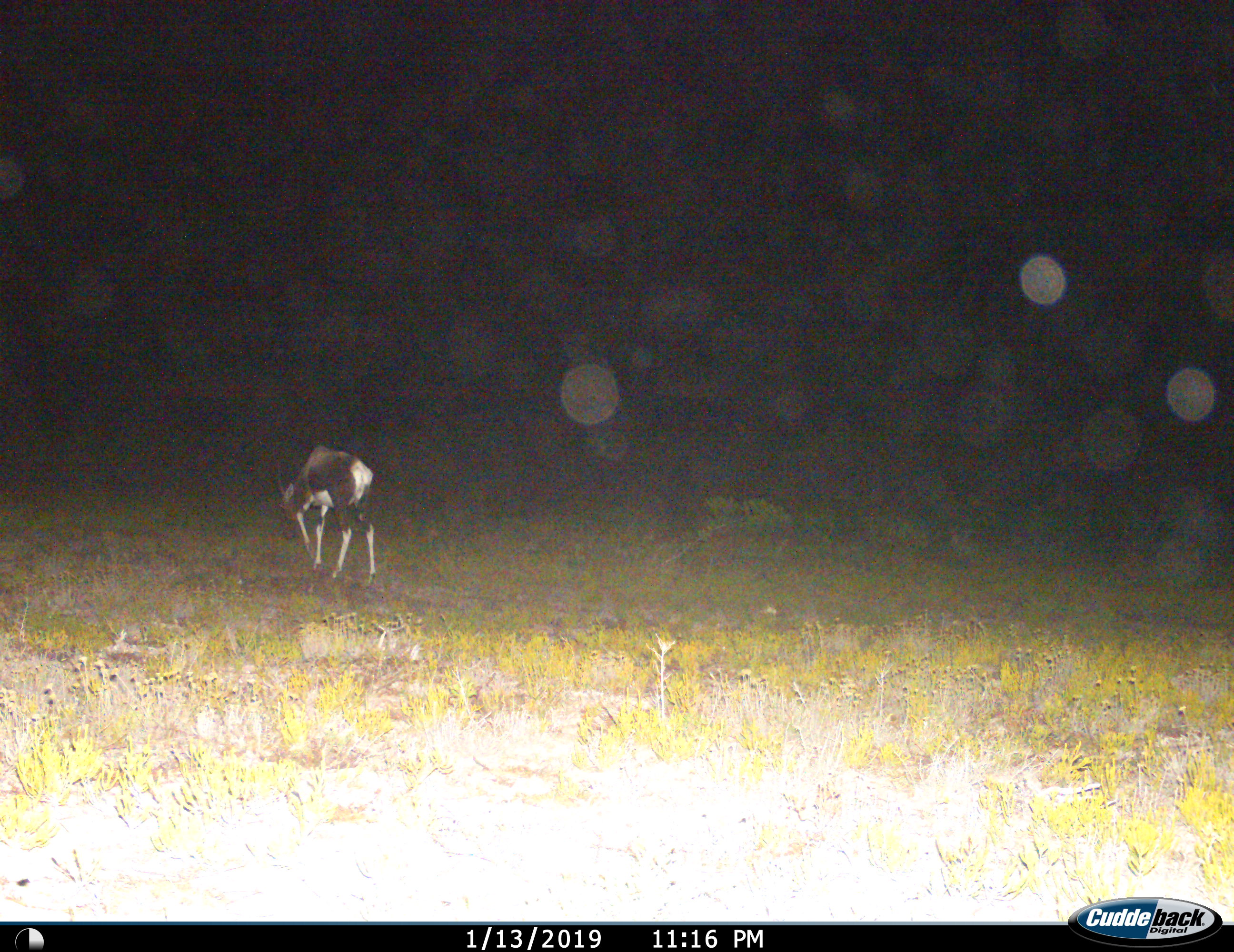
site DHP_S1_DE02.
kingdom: Animalia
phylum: Chordata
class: Mammalia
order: Artiodactyla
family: Bovidae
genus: Damaliscus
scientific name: Damaliscus pygargus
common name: bontebok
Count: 1.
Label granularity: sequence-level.